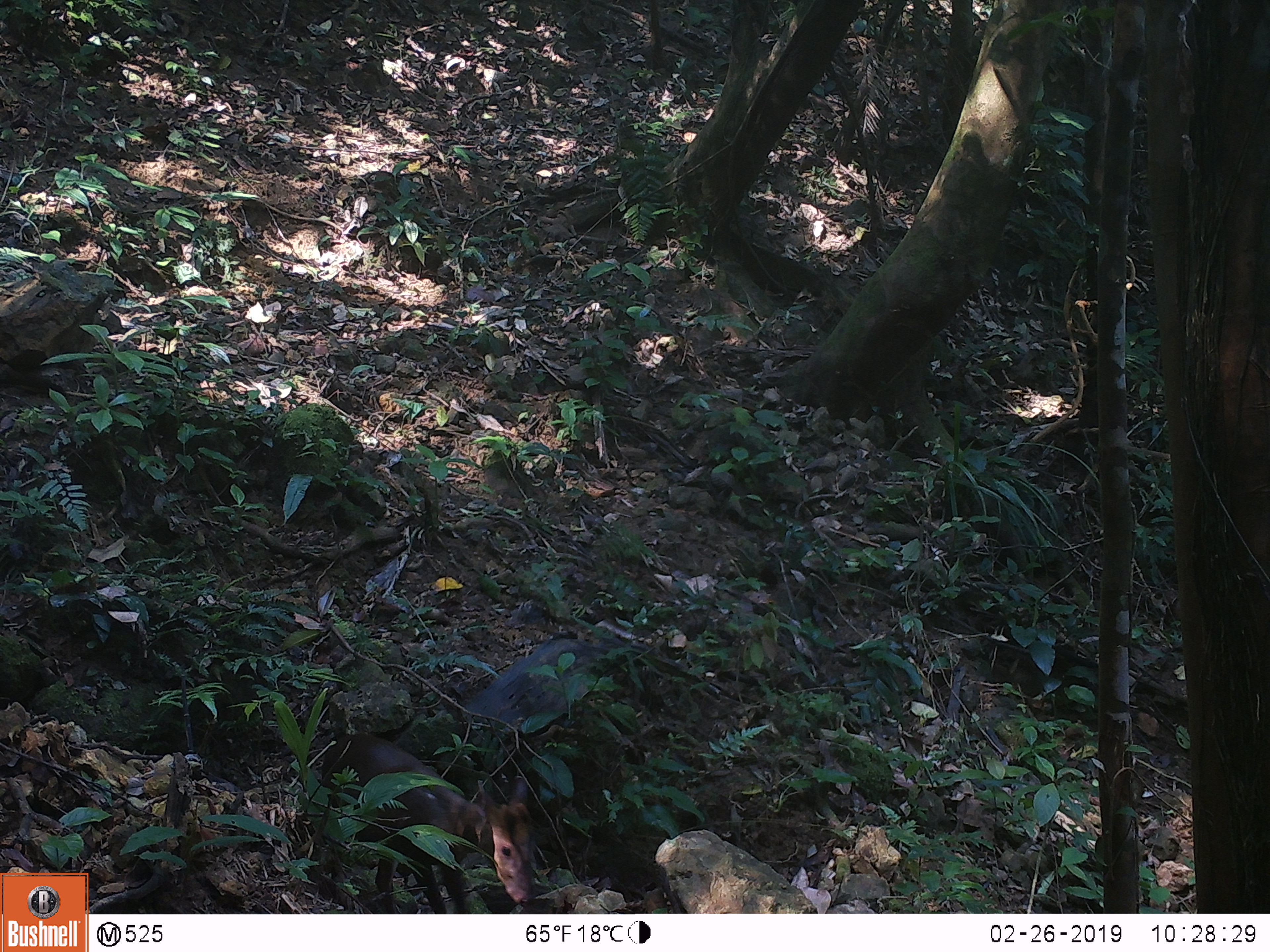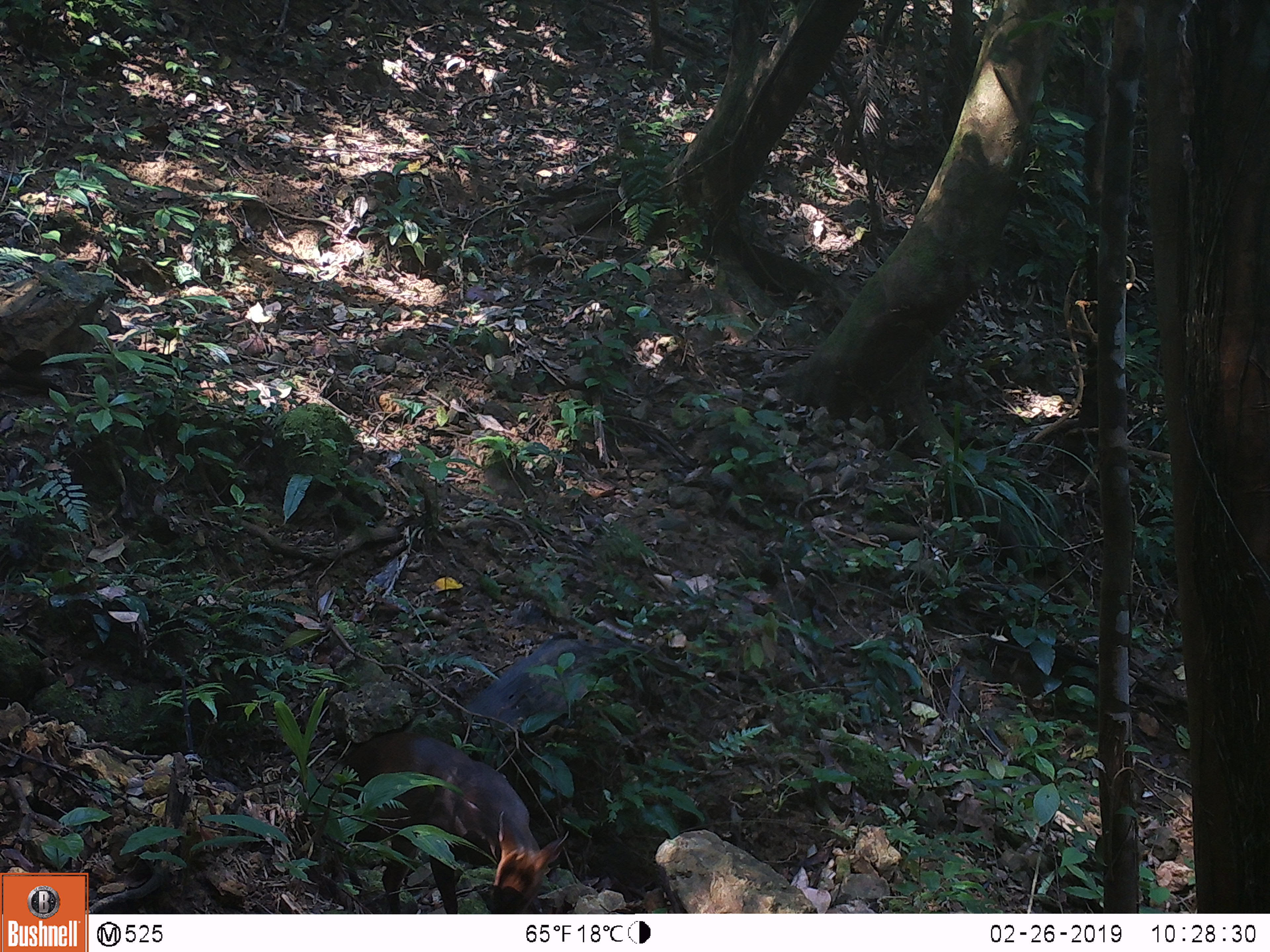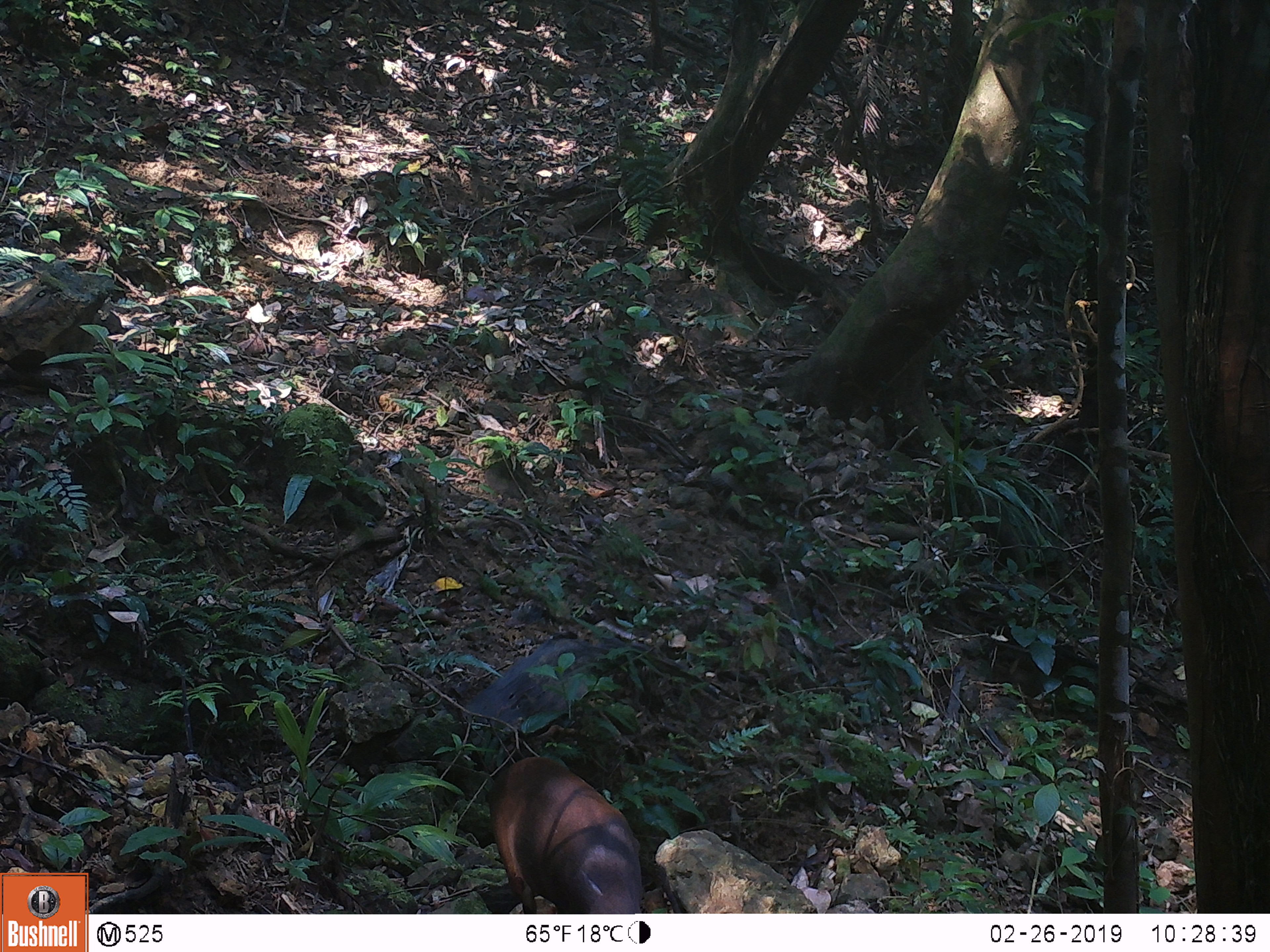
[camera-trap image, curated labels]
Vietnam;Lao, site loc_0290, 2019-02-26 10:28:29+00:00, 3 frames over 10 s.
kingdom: Animalia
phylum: Chordata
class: Mammalia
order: Artiodactyla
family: Cervidae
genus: Muntiacus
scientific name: Muntiacus rooseveltorum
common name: roosevelt's muntjac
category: roosevelts muntjac group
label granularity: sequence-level